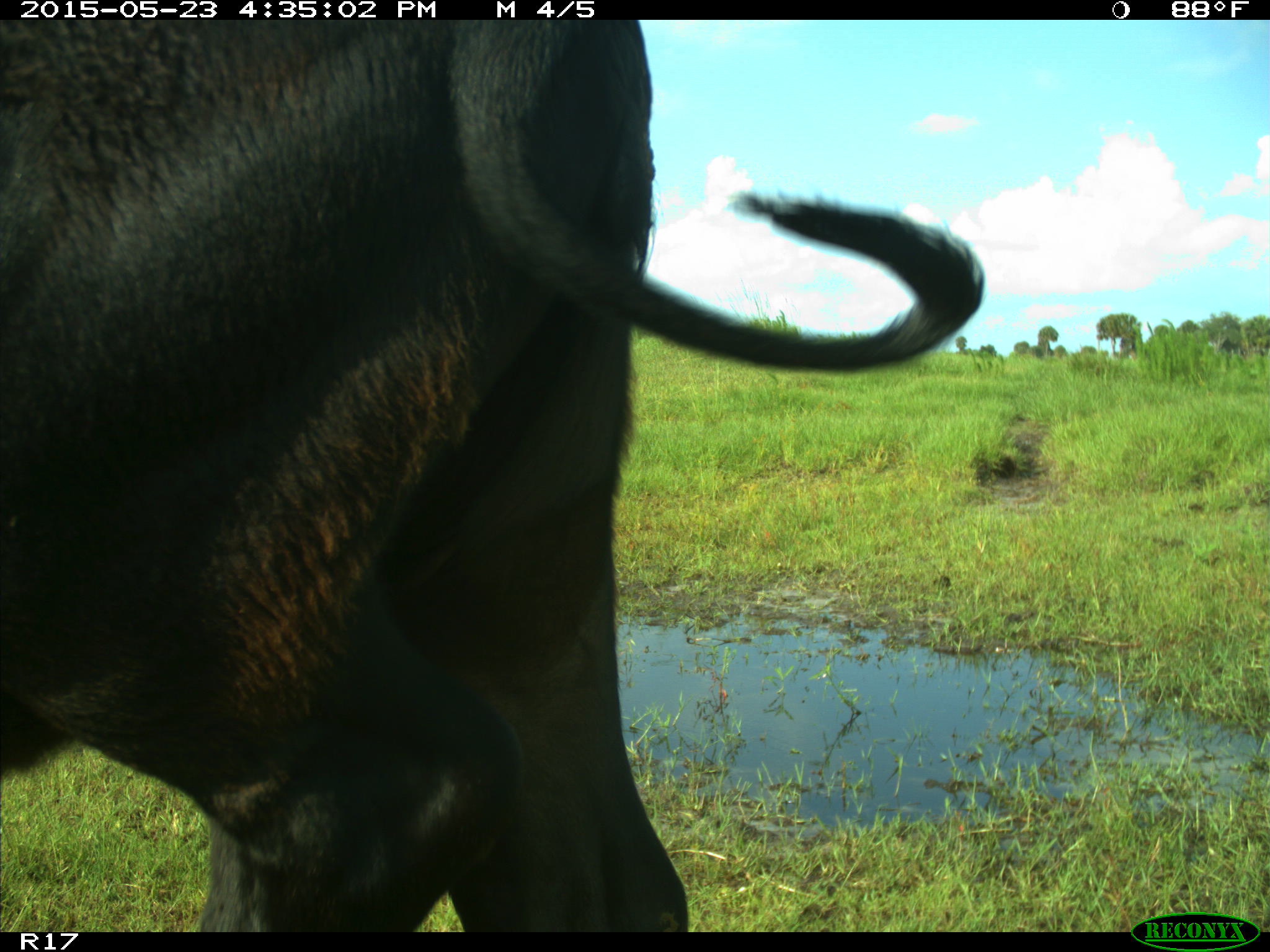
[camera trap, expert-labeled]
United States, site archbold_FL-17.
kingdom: Animalia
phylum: Chordata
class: Mammalia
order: Artiodactyla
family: Bovidae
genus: Bos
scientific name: Bos taurus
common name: domestic cow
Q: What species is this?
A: Bos taurus (domestic cow).